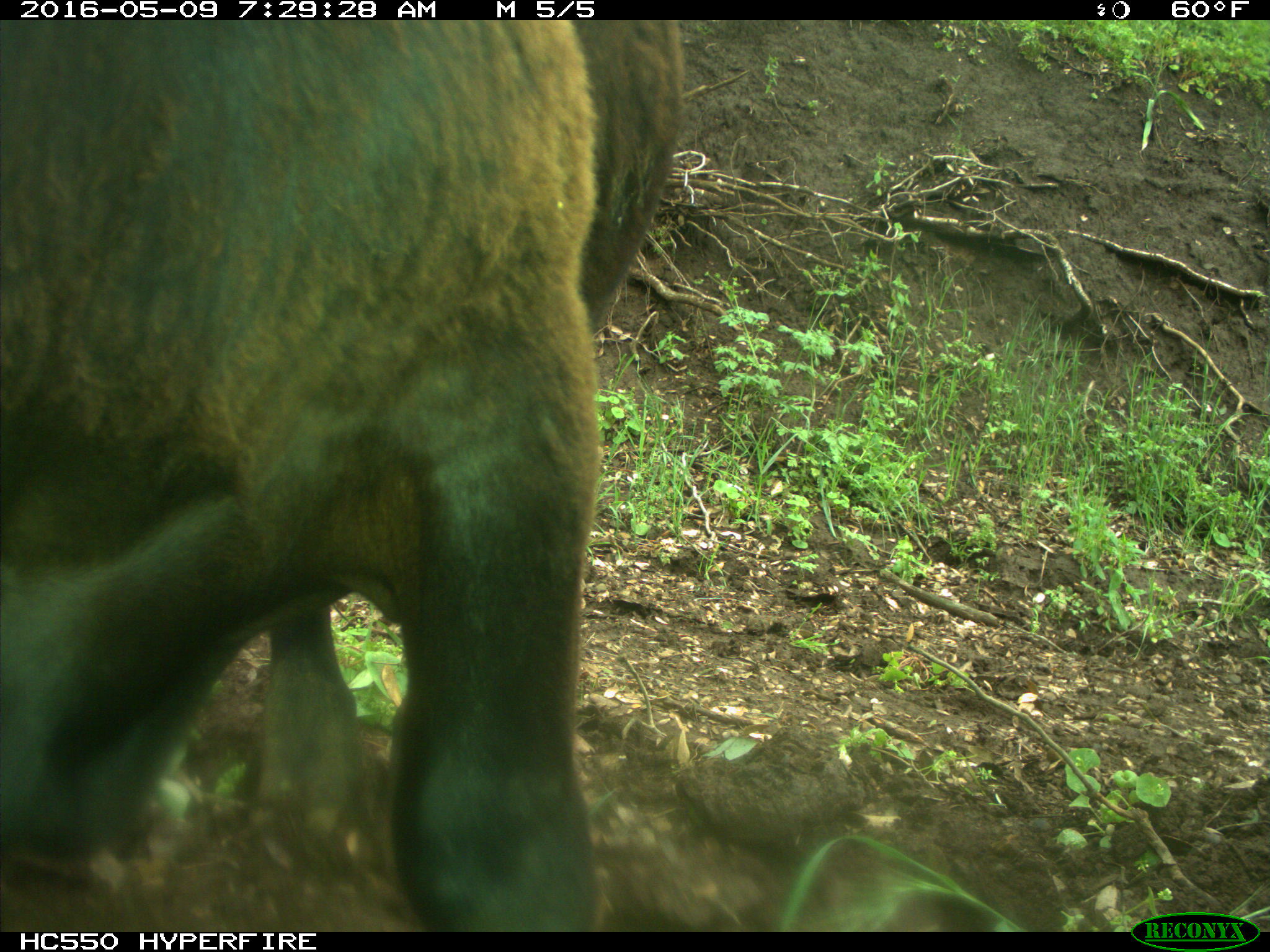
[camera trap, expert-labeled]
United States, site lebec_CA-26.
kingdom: Animalia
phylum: Chordata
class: Mammalia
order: Artiodactyla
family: Bovidae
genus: Bos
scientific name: Bos taurus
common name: domestic cow